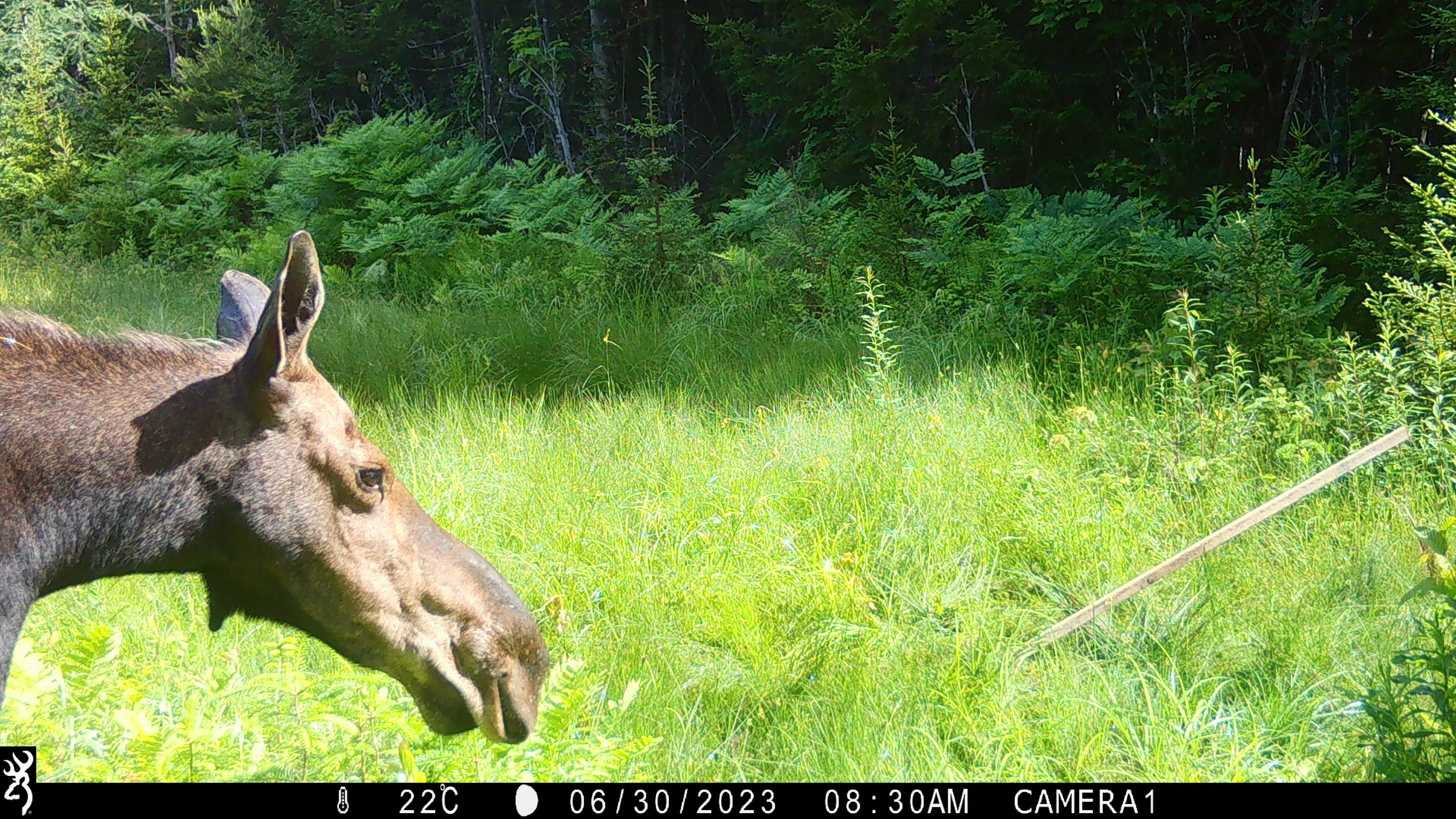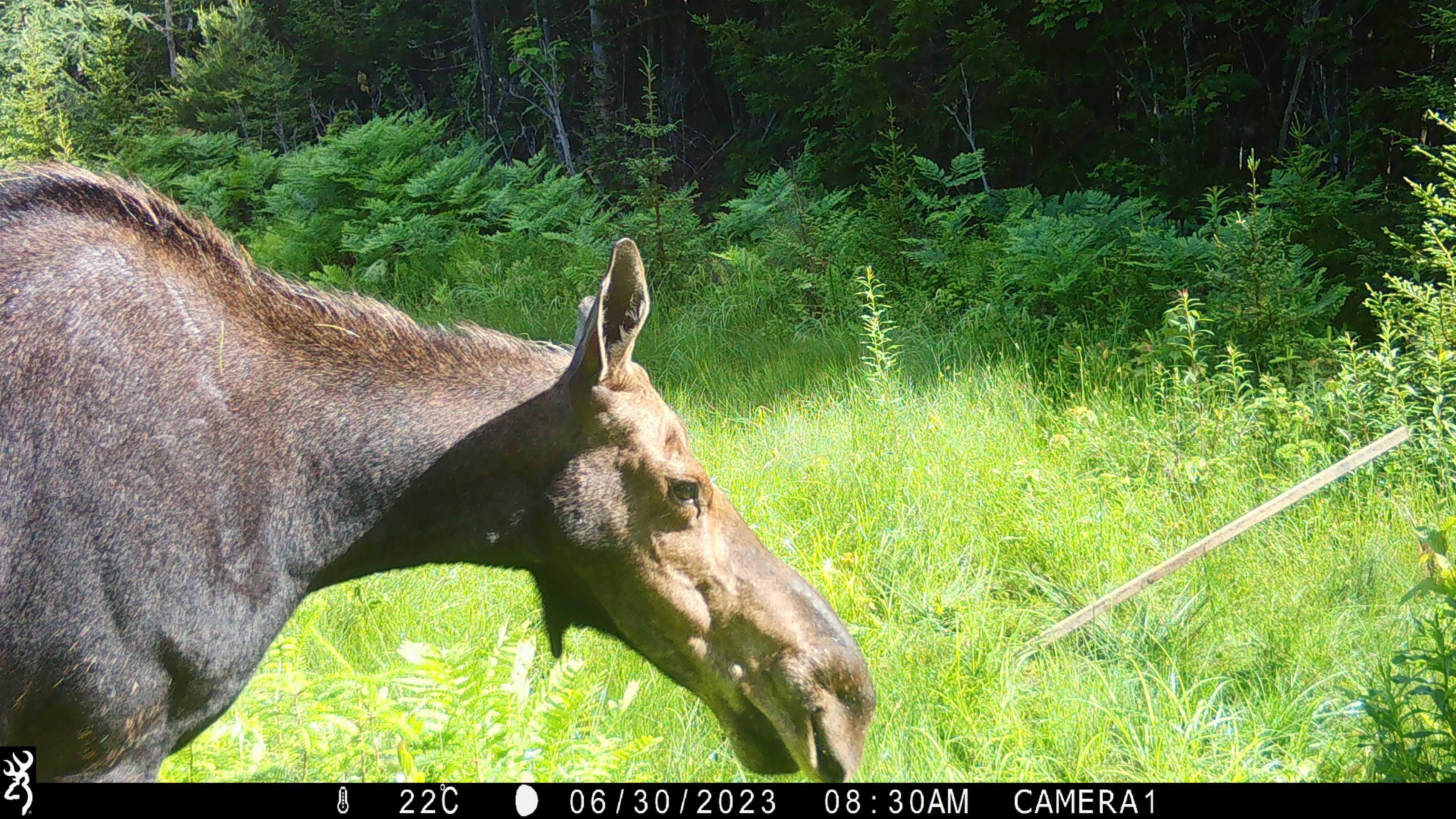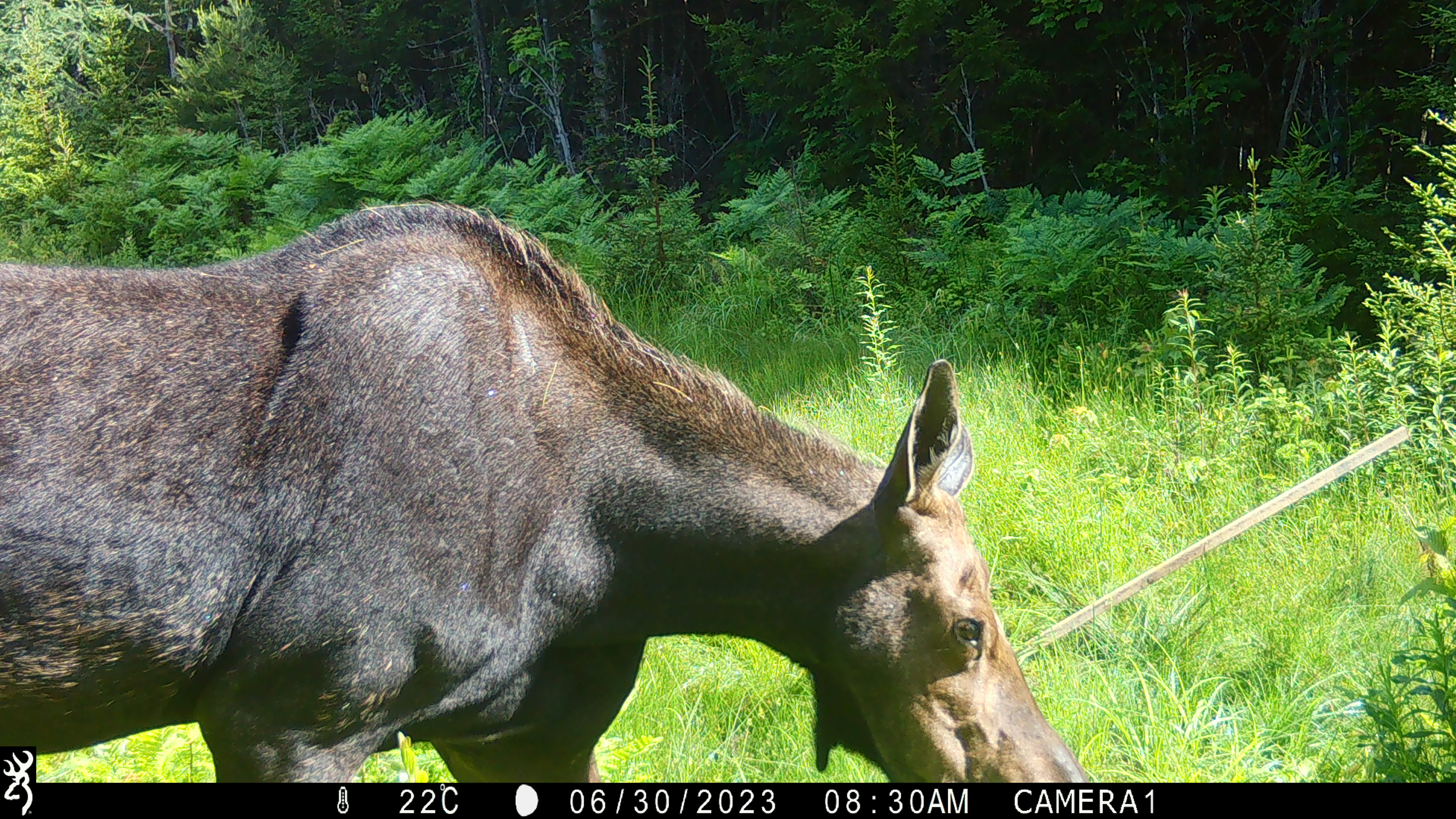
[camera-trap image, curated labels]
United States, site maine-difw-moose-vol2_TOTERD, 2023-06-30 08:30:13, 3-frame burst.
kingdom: Animalia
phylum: Chordata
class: Mammalia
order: Artiodactyla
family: Cervidae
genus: Alces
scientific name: Alces alces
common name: moose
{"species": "moose (Alces alces)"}